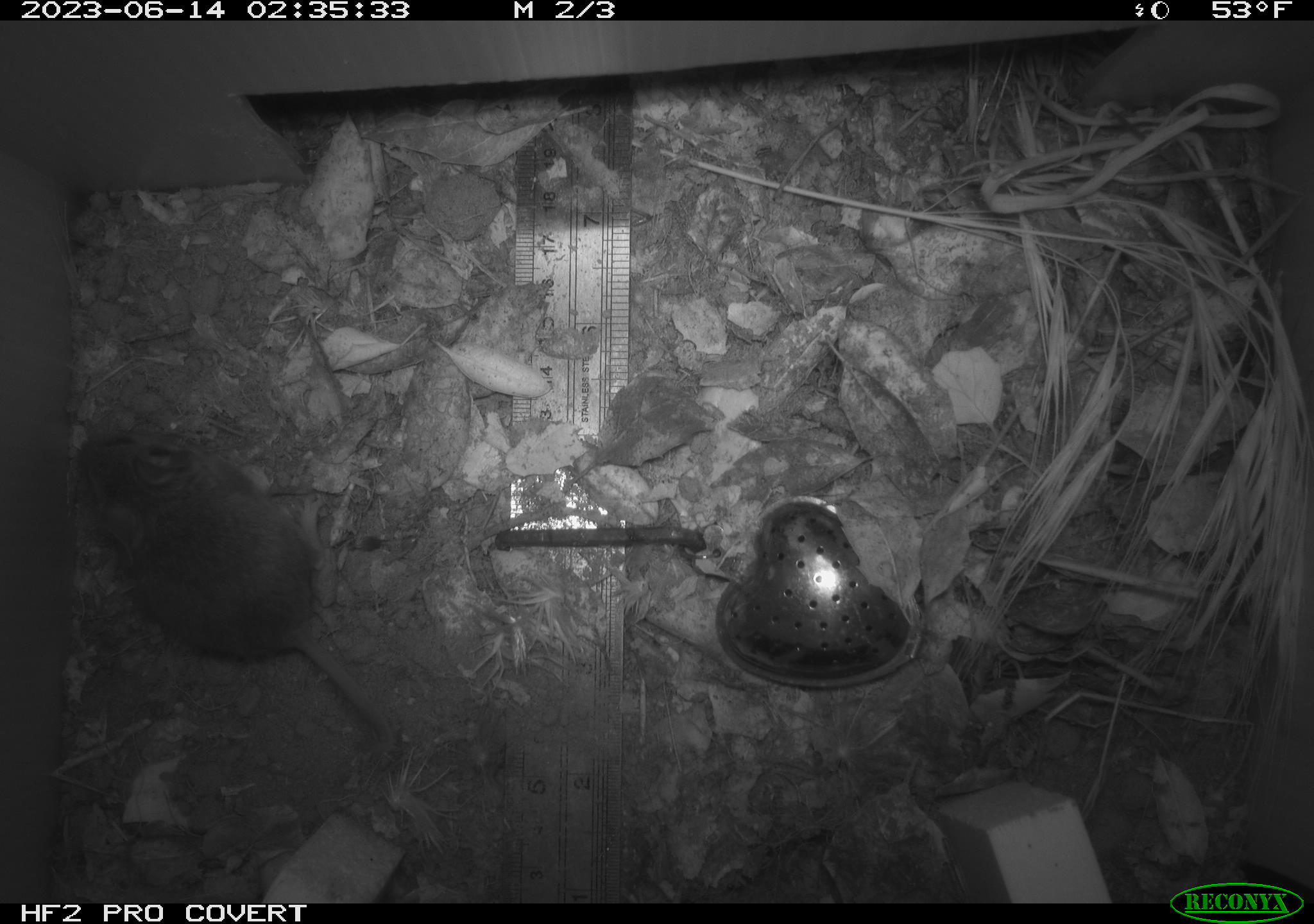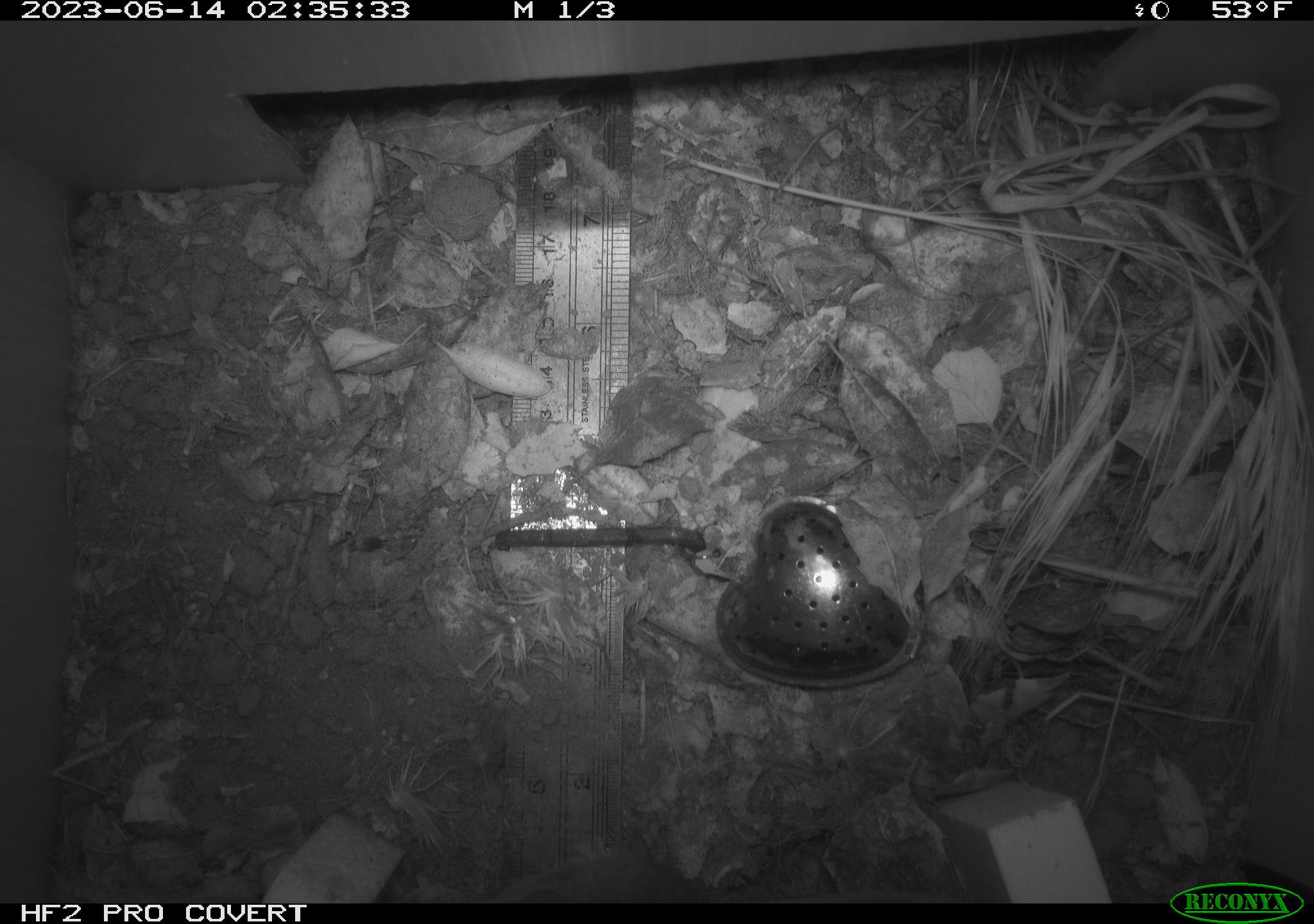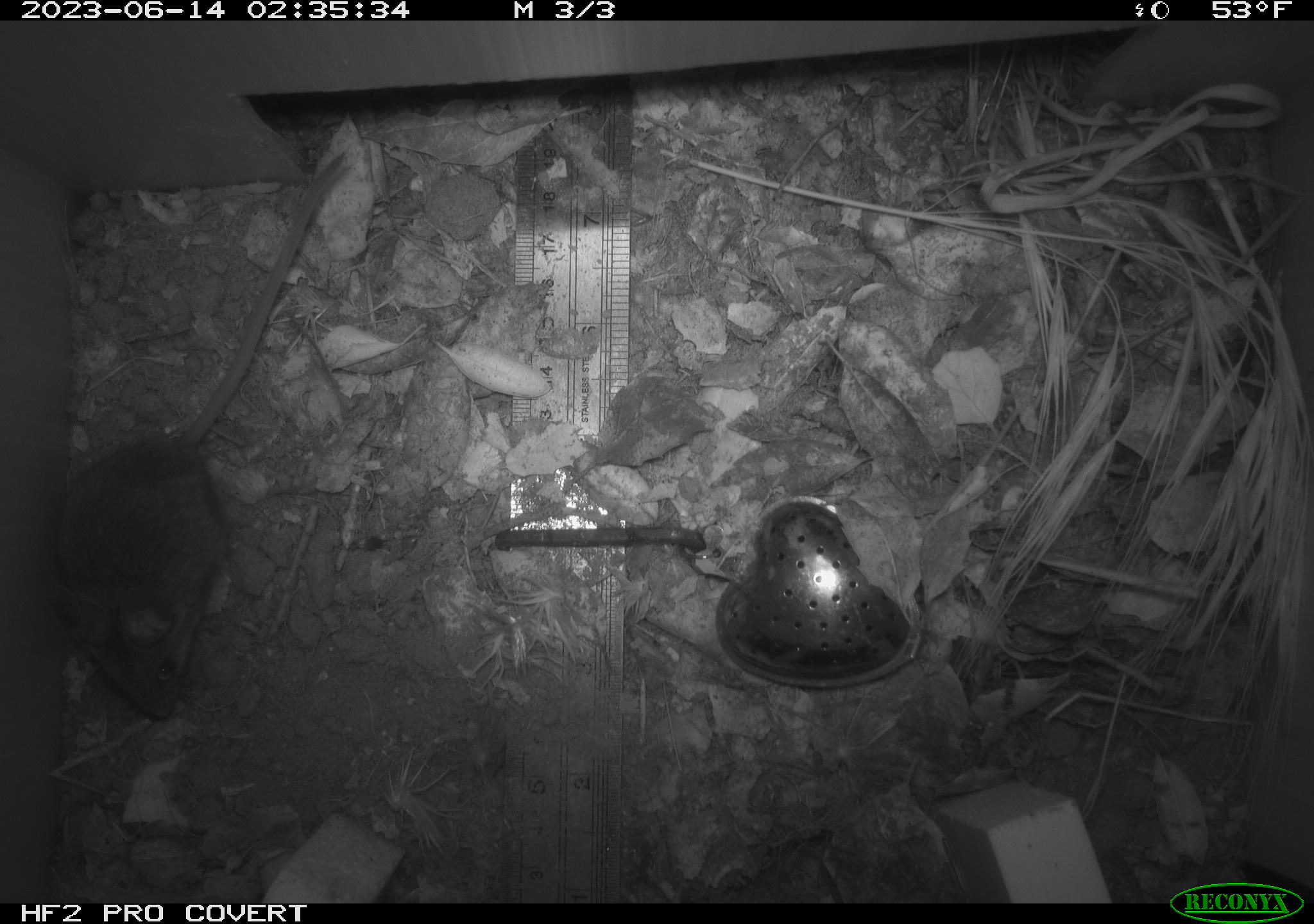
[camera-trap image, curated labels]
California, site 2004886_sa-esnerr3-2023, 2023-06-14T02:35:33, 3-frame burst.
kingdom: Animalia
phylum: Chordata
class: Mammalia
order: Rodentia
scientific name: Rodentia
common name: mouse species